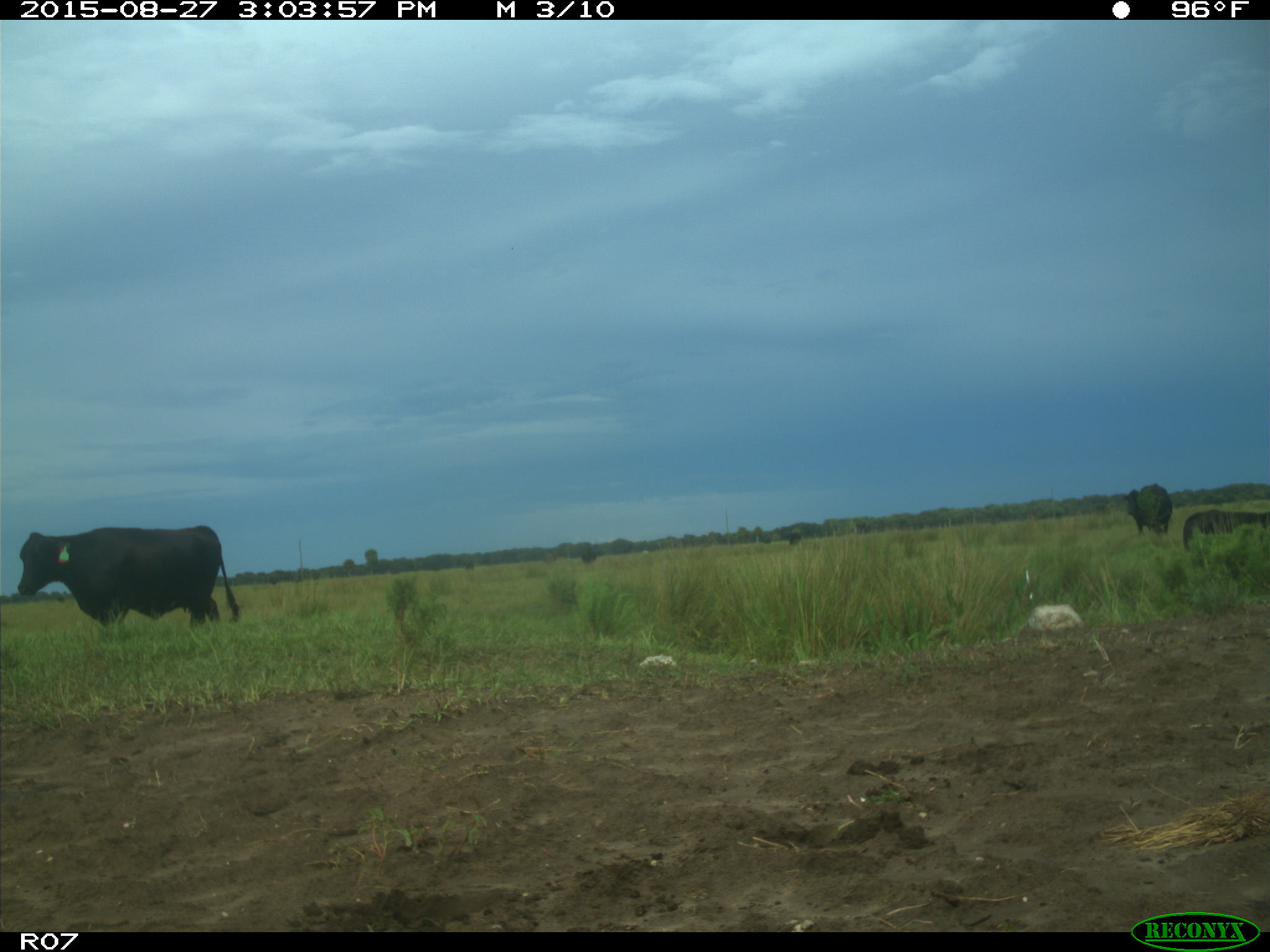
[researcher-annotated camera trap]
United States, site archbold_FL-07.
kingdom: Animalia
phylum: Chordata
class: Mammalia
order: Artiodactyla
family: Bovidae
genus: Bos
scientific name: Bos taurus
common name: domestic cow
Bos taurus (domestic cow).